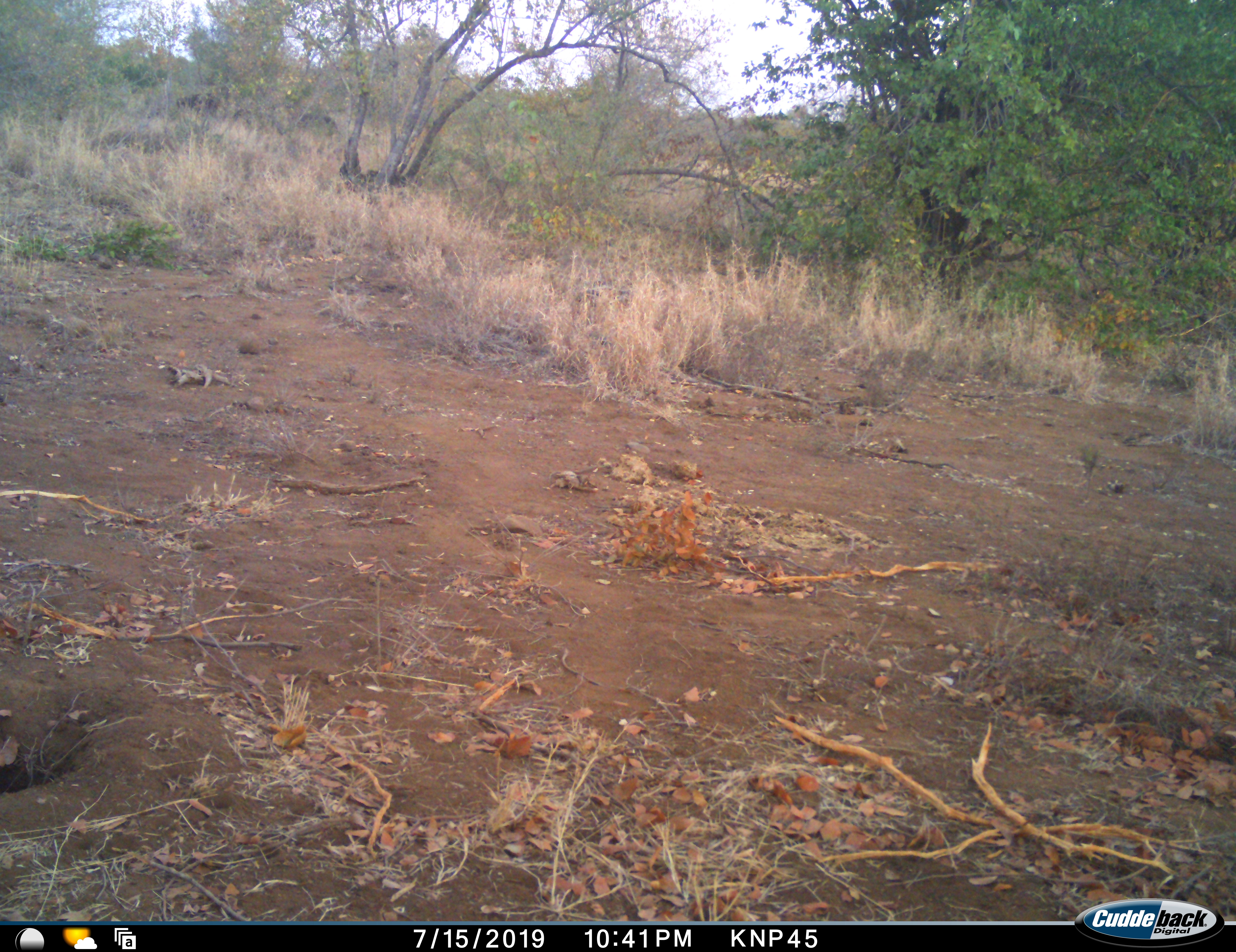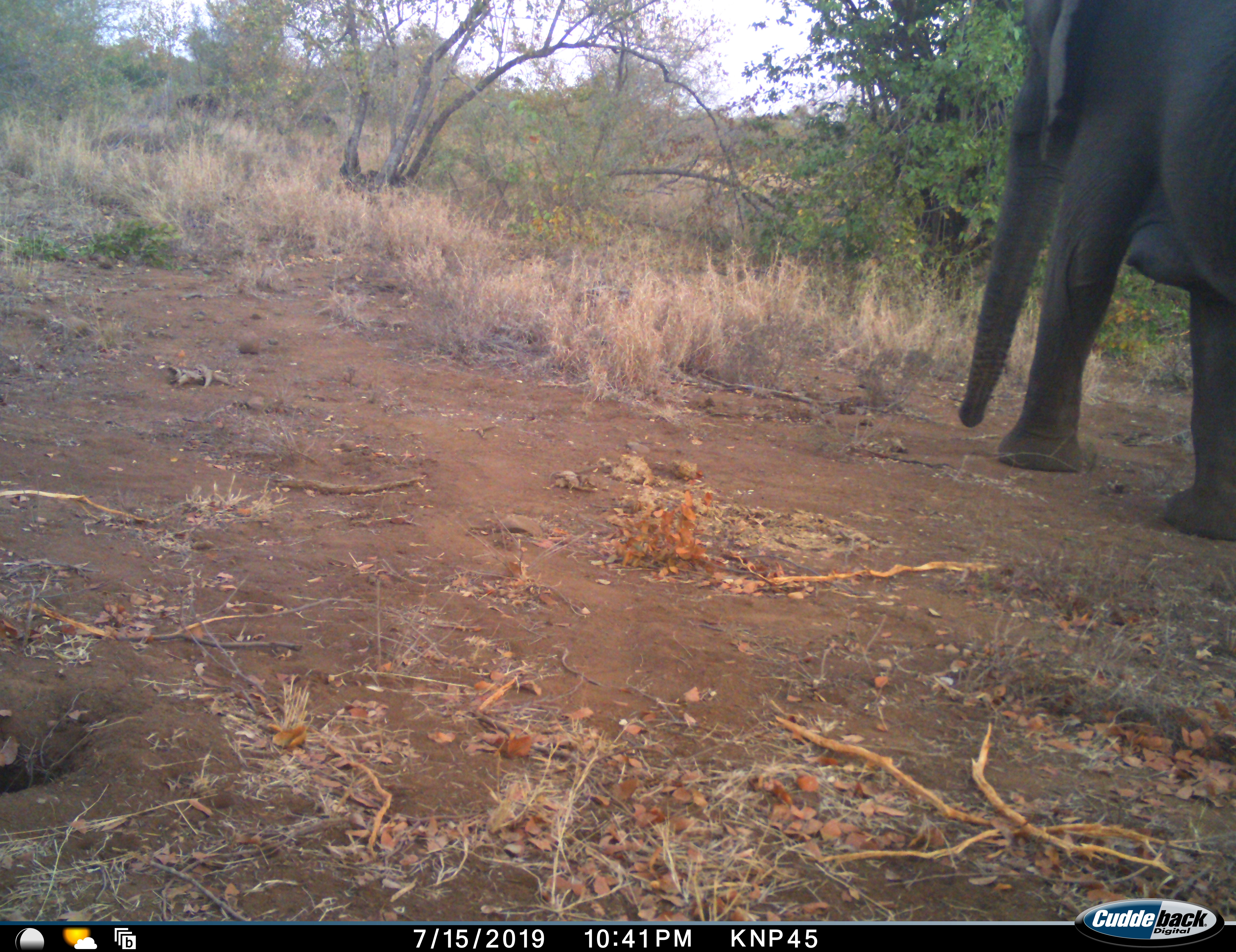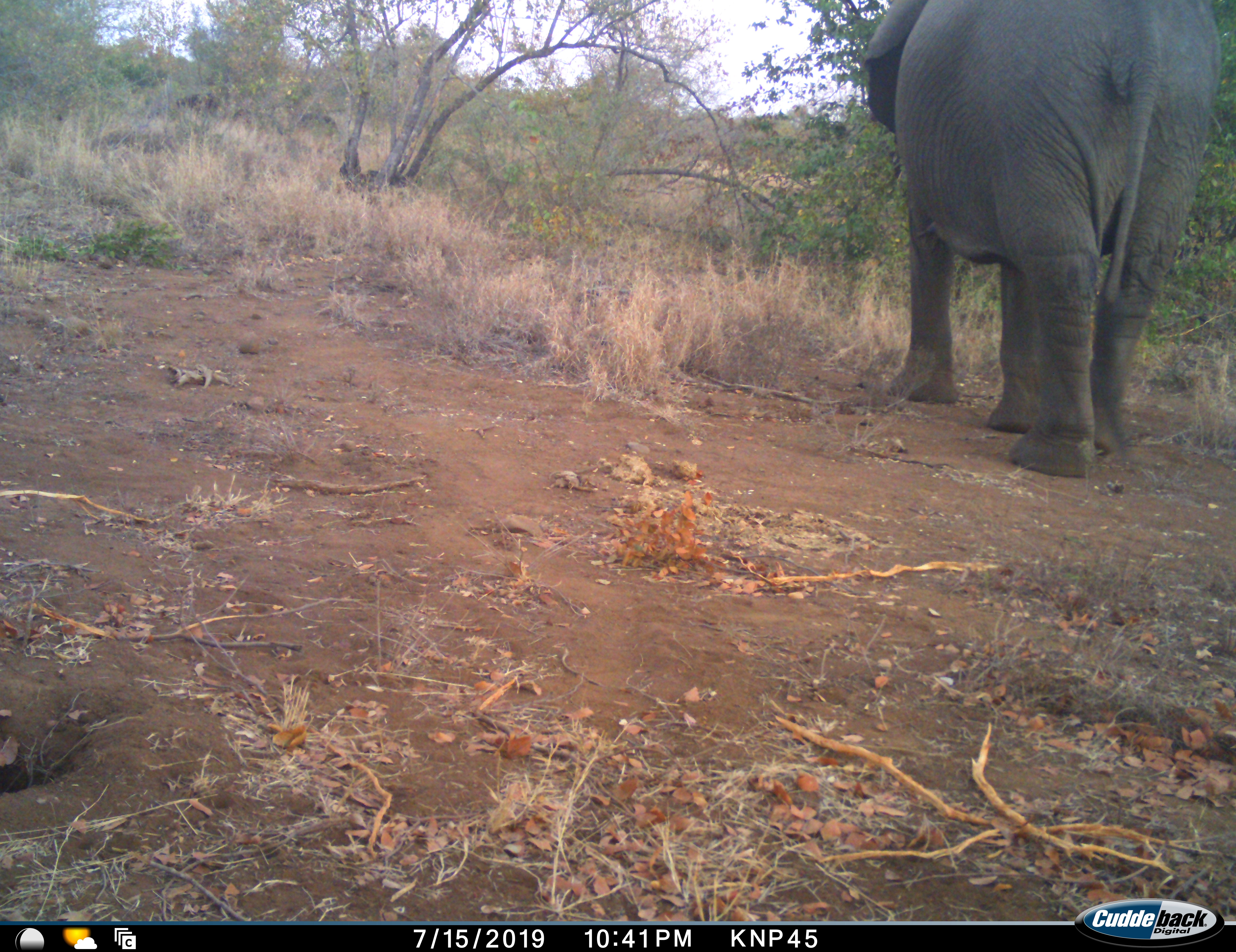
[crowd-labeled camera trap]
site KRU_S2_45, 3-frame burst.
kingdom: Animalia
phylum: Chordata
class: Mammalia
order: Proboscidea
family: Elephantidae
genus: Loxodonta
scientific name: Loxodonta africana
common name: african bush elephant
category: elephant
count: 1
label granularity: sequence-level